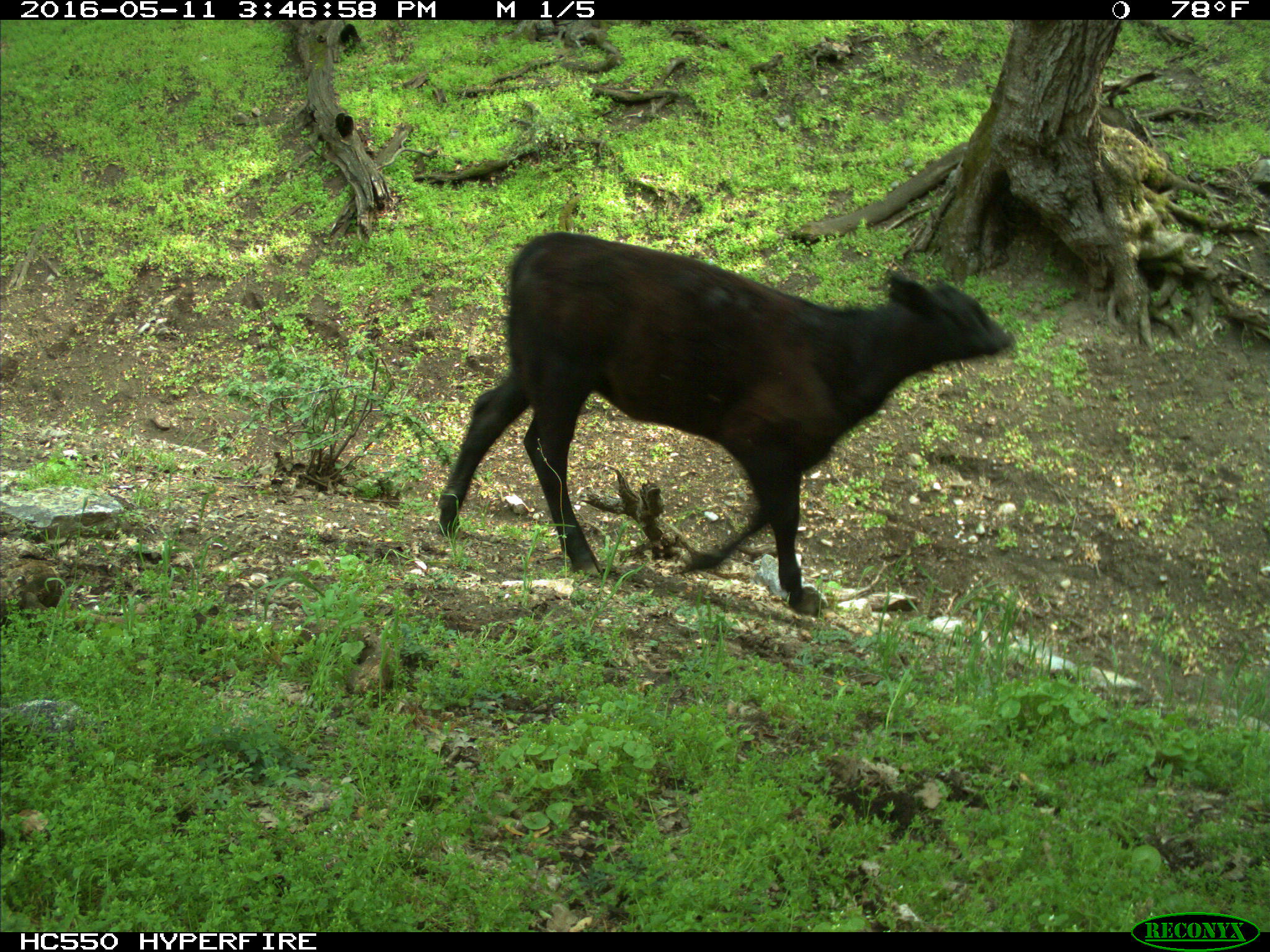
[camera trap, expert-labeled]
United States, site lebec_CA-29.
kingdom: Animalia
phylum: Chordata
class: Mammalia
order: Artiodactyla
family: Bovidae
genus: Bos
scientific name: Bos taurus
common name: domestic cow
Bos taurus (domestic cow).